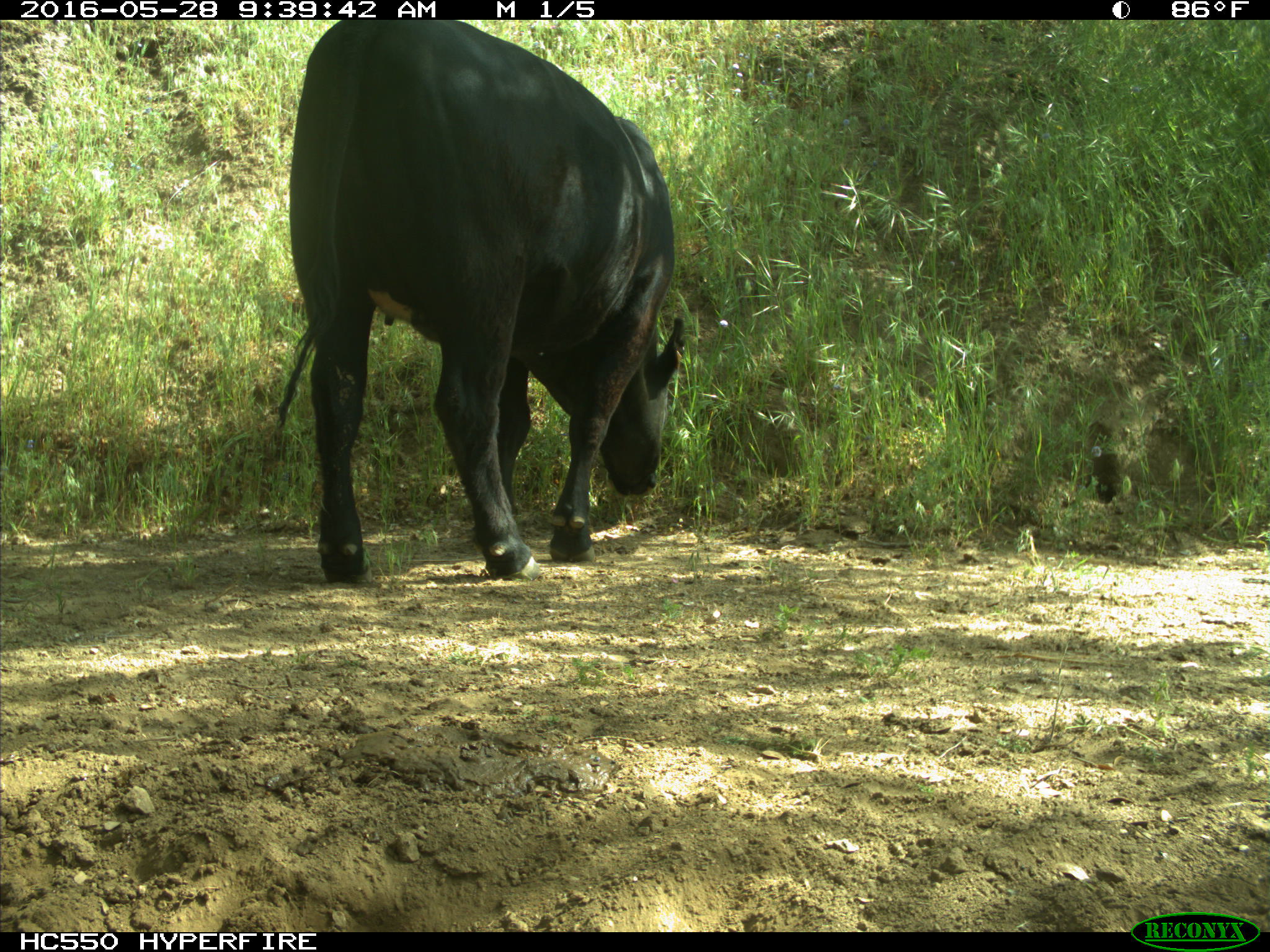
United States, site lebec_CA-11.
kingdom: Animalia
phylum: Chordata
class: Mammalia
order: Artiodactyla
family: Bovidae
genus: Bos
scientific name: Bos taurus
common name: domestic cow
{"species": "Bos taurus (domestic cow)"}